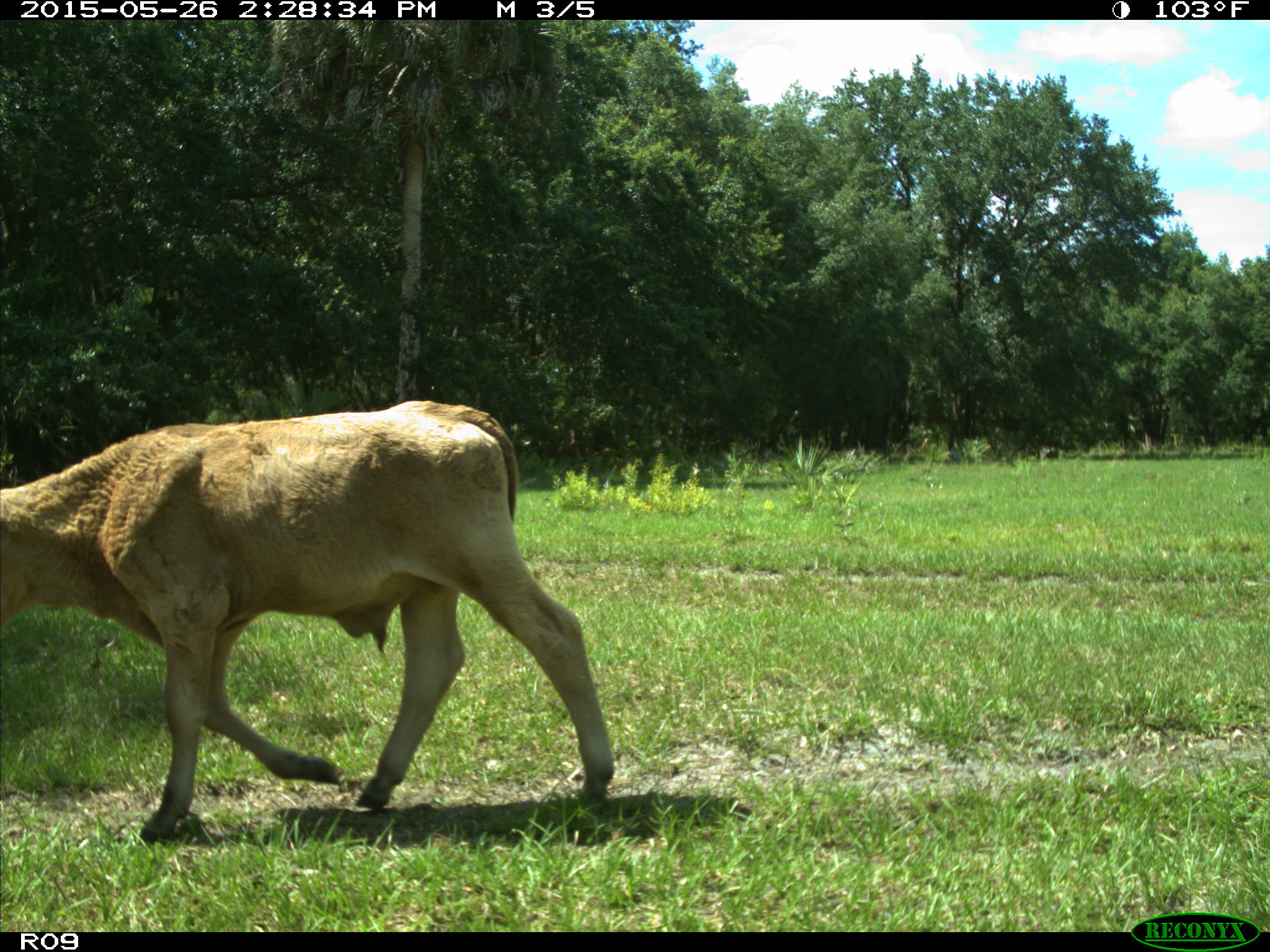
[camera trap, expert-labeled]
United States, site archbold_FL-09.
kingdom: Animalia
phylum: Chordata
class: Mammalia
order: Artiodactyla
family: Bovidae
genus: Bos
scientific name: Bos taurus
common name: domestic cow